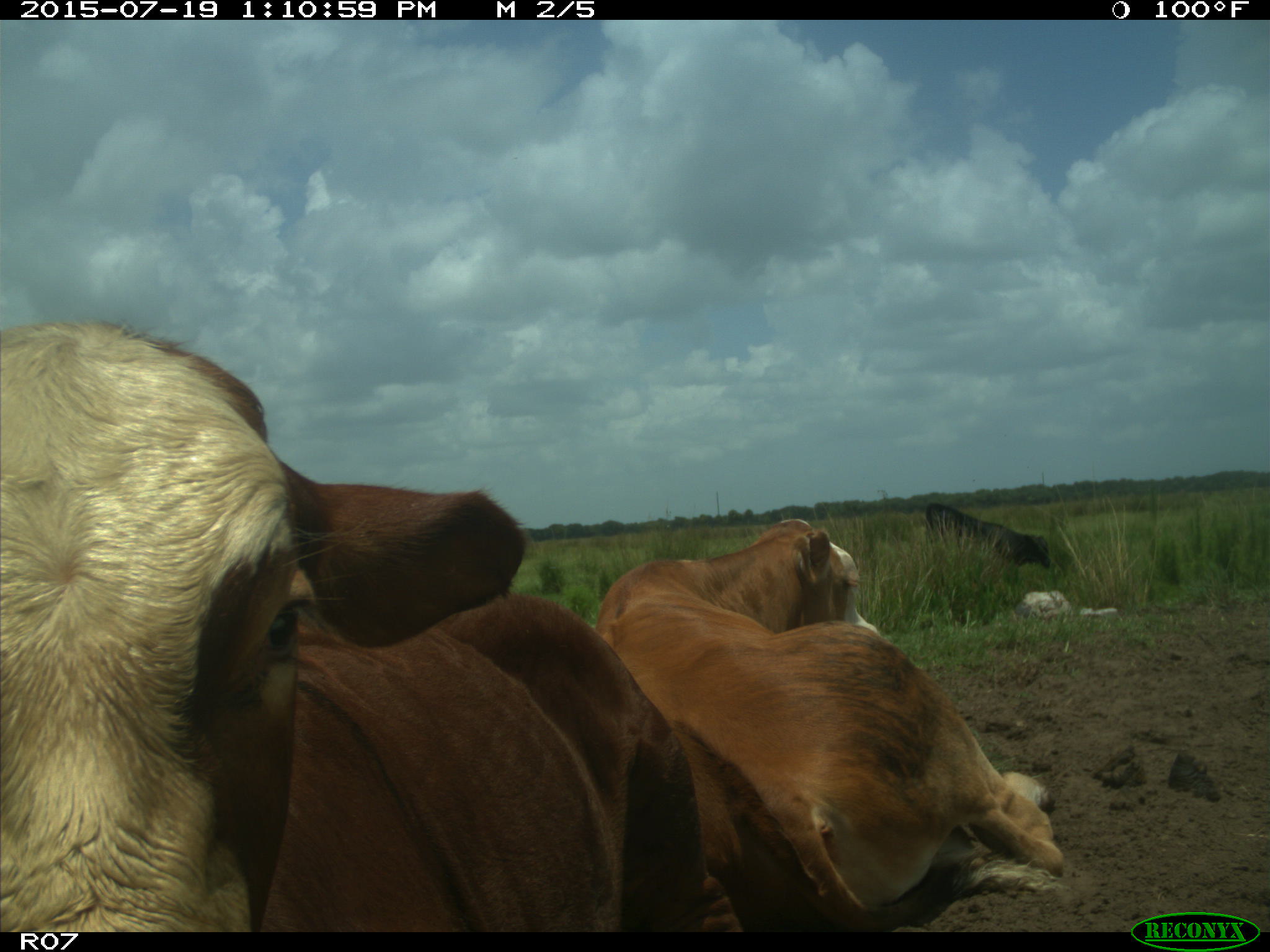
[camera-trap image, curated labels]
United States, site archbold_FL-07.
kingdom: Animalia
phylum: Chordata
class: Mammalia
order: Artiodactyla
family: Bovidae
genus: Bos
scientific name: Bos taurus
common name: domestic cow